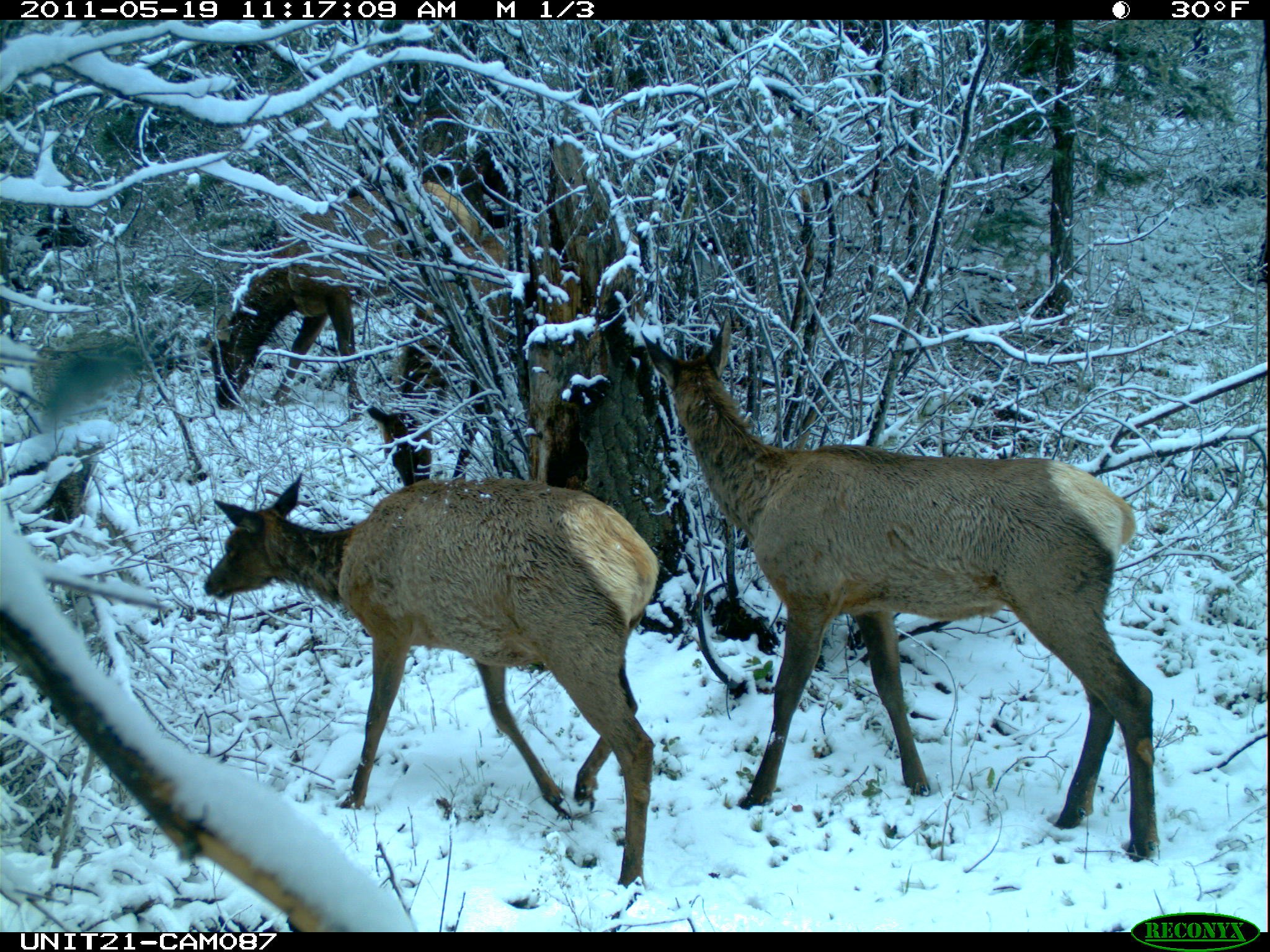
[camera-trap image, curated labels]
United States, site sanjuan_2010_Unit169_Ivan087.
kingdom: Animalia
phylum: Chordata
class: Mammalia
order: Artiodactyla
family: Cervidae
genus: Cervus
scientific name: Cervus elaphus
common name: red deer